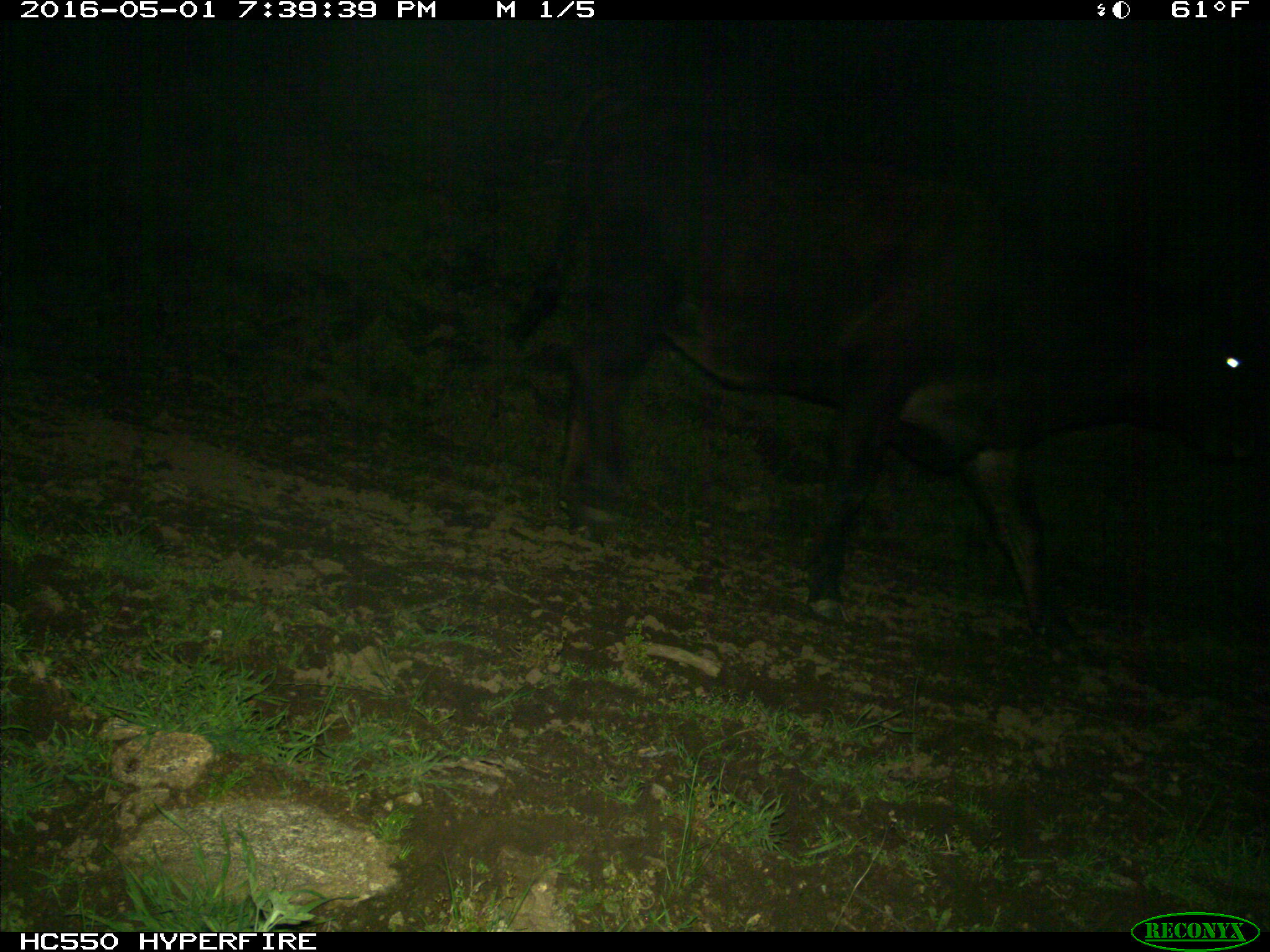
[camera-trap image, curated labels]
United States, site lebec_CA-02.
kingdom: Animalia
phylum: Chordata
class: Mammalia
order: Artiodactyla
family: Bovidae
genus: Bos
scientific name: Bos taurus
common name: domestic cow